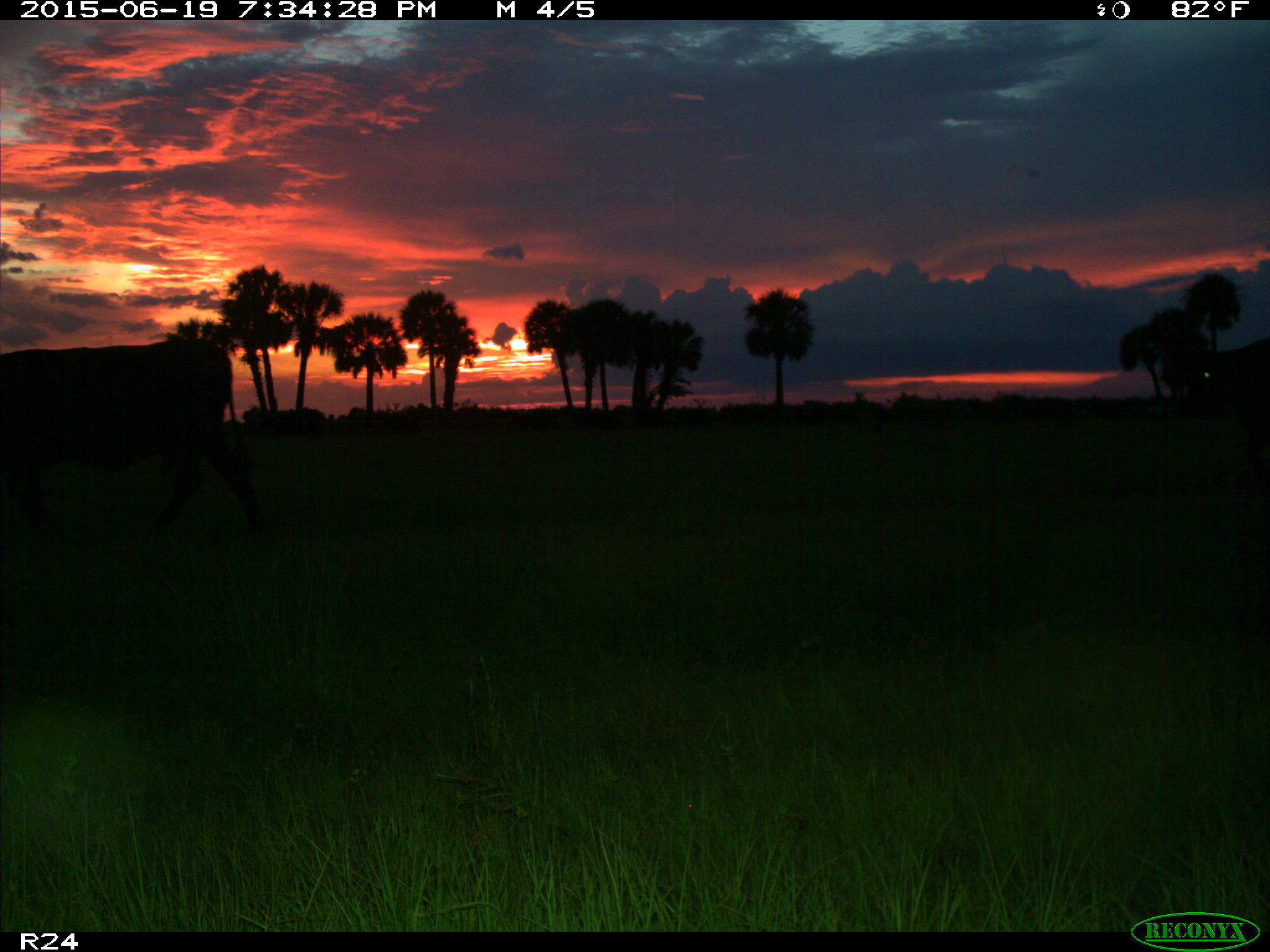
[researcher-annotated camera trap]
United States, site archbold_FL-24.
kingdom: Animalia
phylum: Chordata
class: Mammalia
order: Artiodactyla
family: Bovidae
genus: Bos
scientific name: Bos taurus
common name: domestic cow